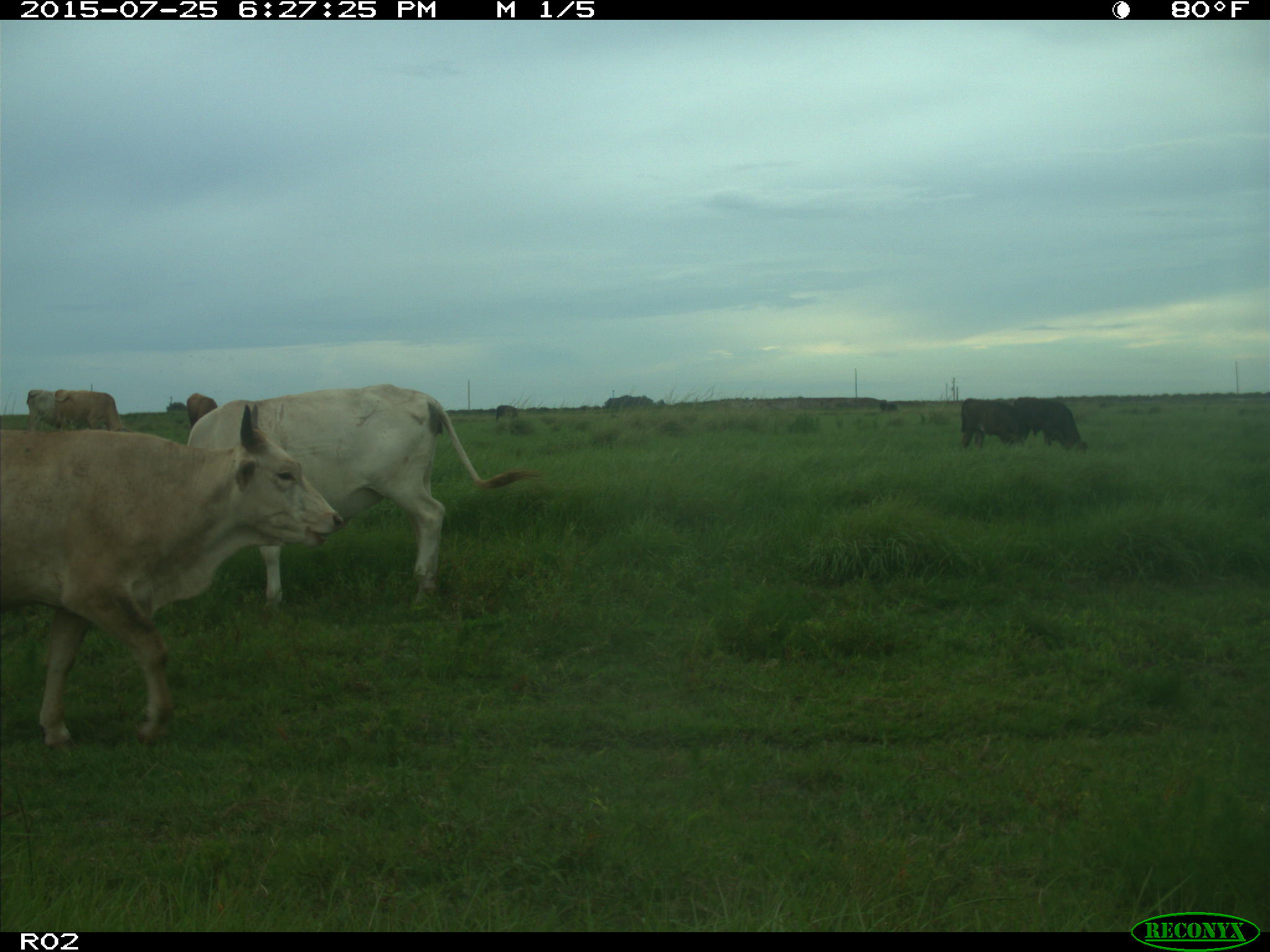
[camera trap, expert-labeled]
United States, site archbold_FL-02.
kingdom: Animalia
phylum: Chordata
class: Mammalia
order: Artiodactyla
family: Bovidae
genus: Bos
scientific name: Bos taurus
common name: domestic cow